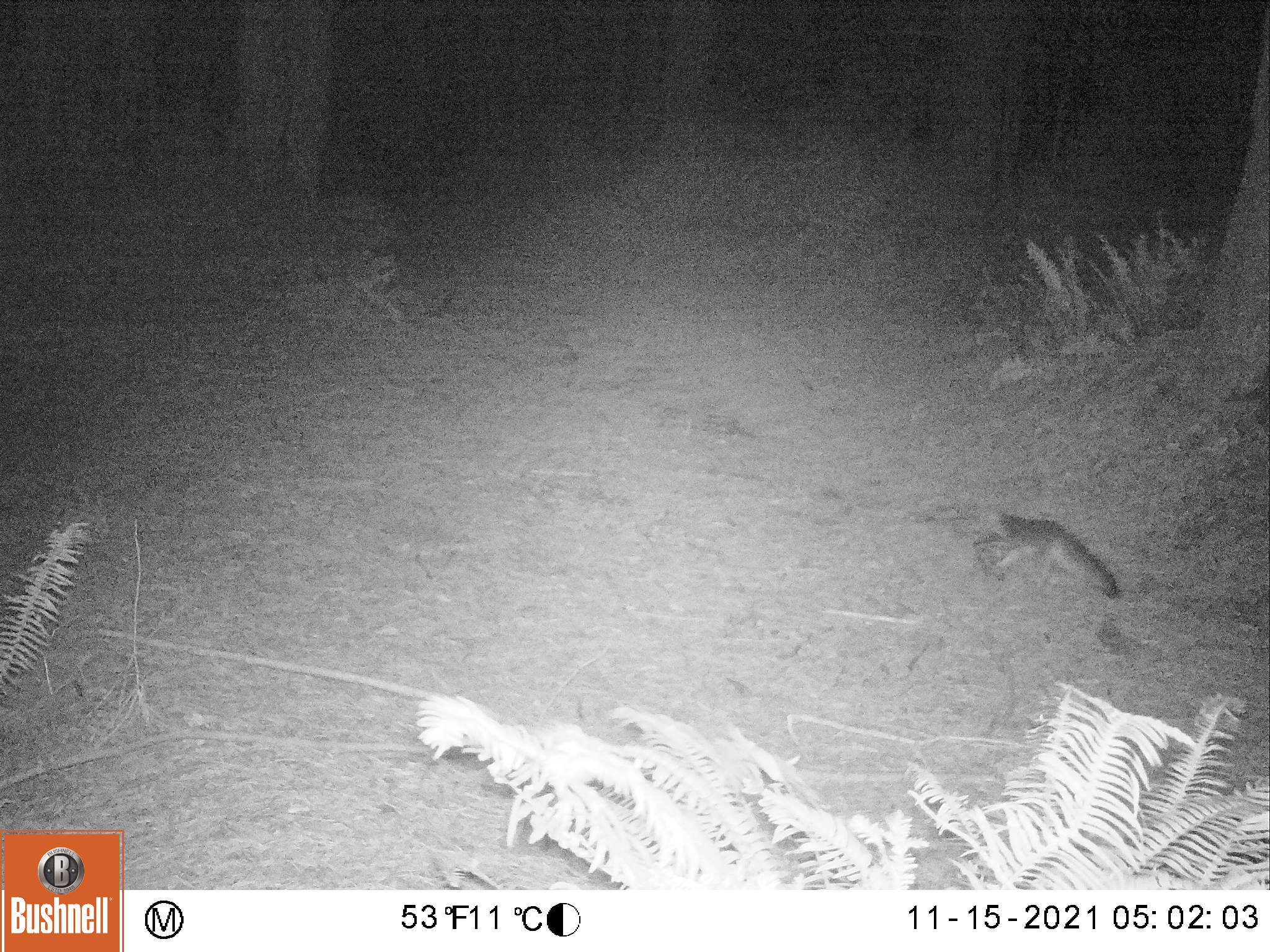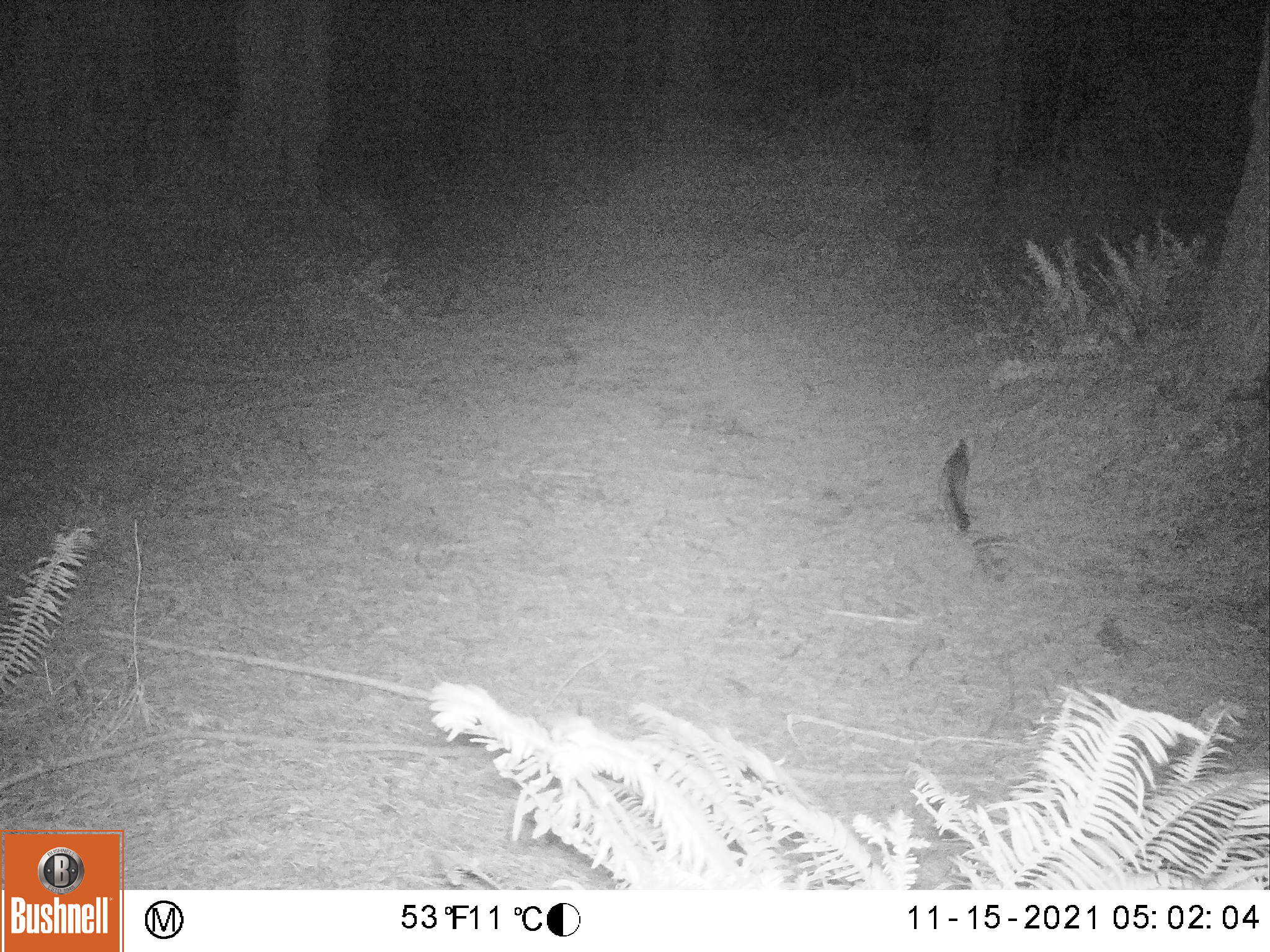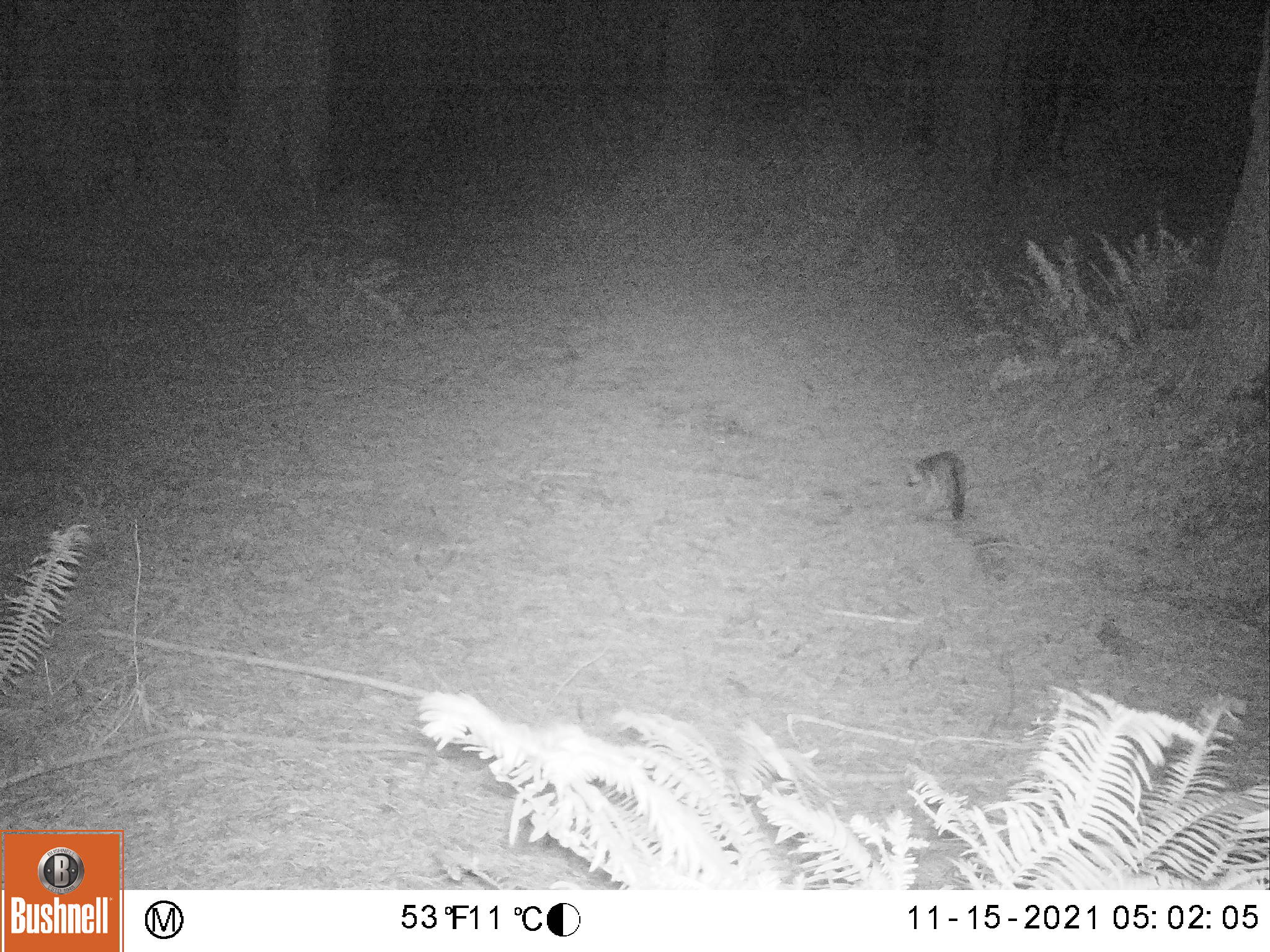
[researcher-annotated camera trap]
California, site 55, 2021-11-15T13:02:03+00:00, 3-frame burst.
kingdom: Animalia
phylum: Chordata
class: Mammalia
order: Carnivora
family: Canidae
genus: Urocyon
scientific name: Urocyon cinereoargenteus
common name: gray fox